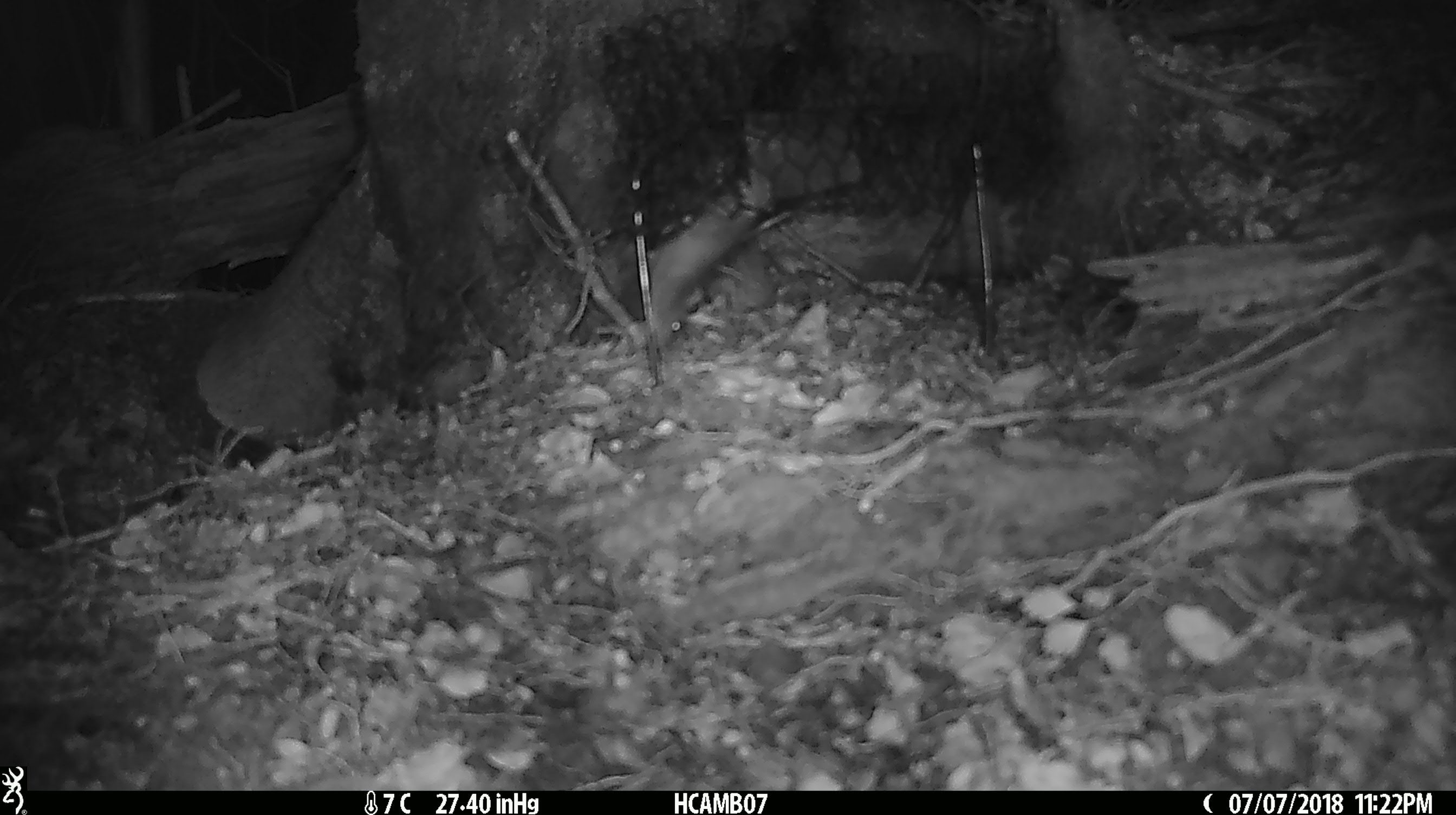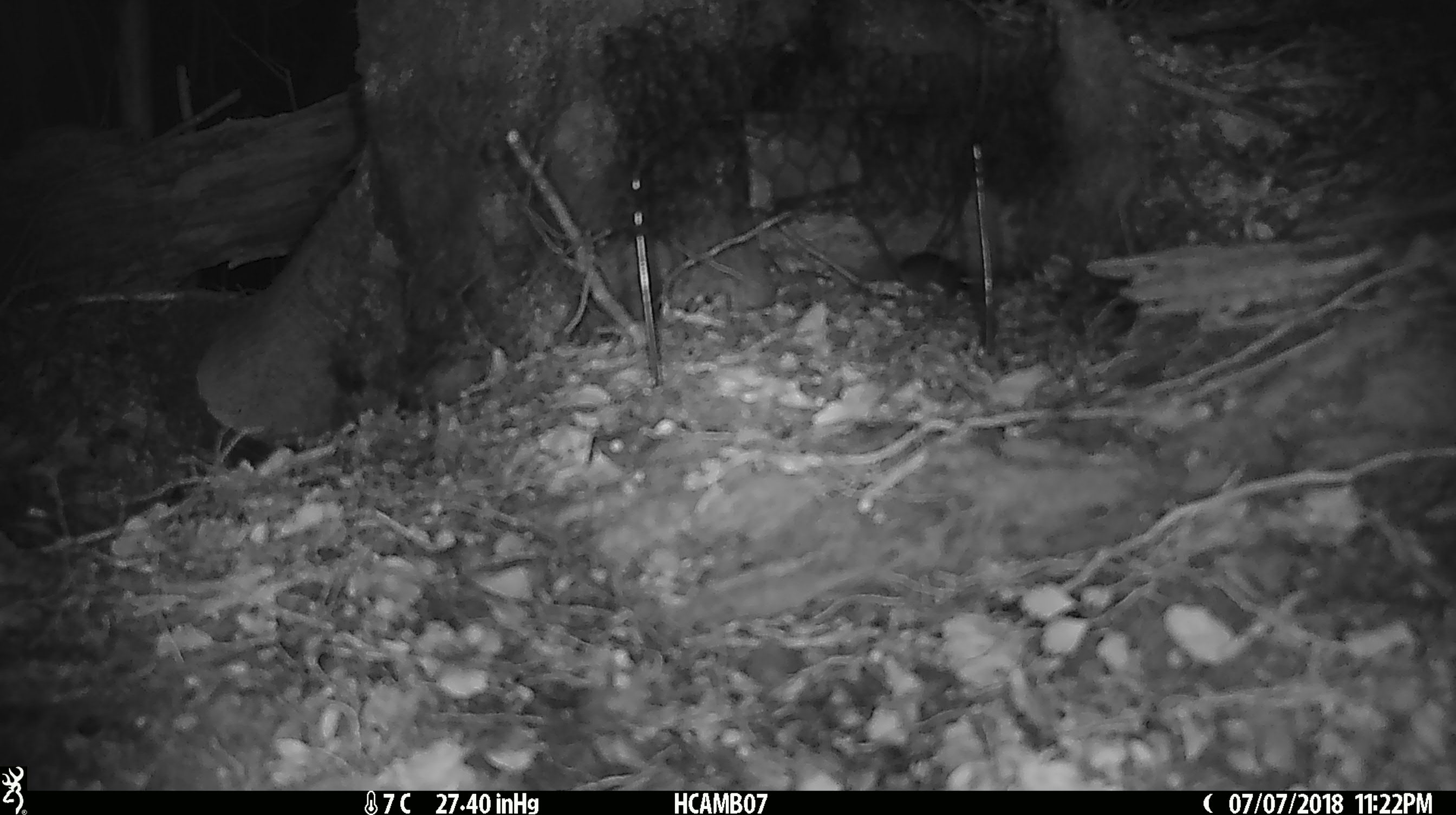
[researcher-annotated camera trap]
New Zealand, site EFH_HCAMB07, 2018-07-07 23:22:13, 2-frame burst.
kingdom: Animalia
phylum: Chordata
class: Mammalia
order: Rodentia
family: Muridae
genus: Mus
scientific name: Mus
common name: mouse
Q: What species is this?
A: Mouse (Mus).